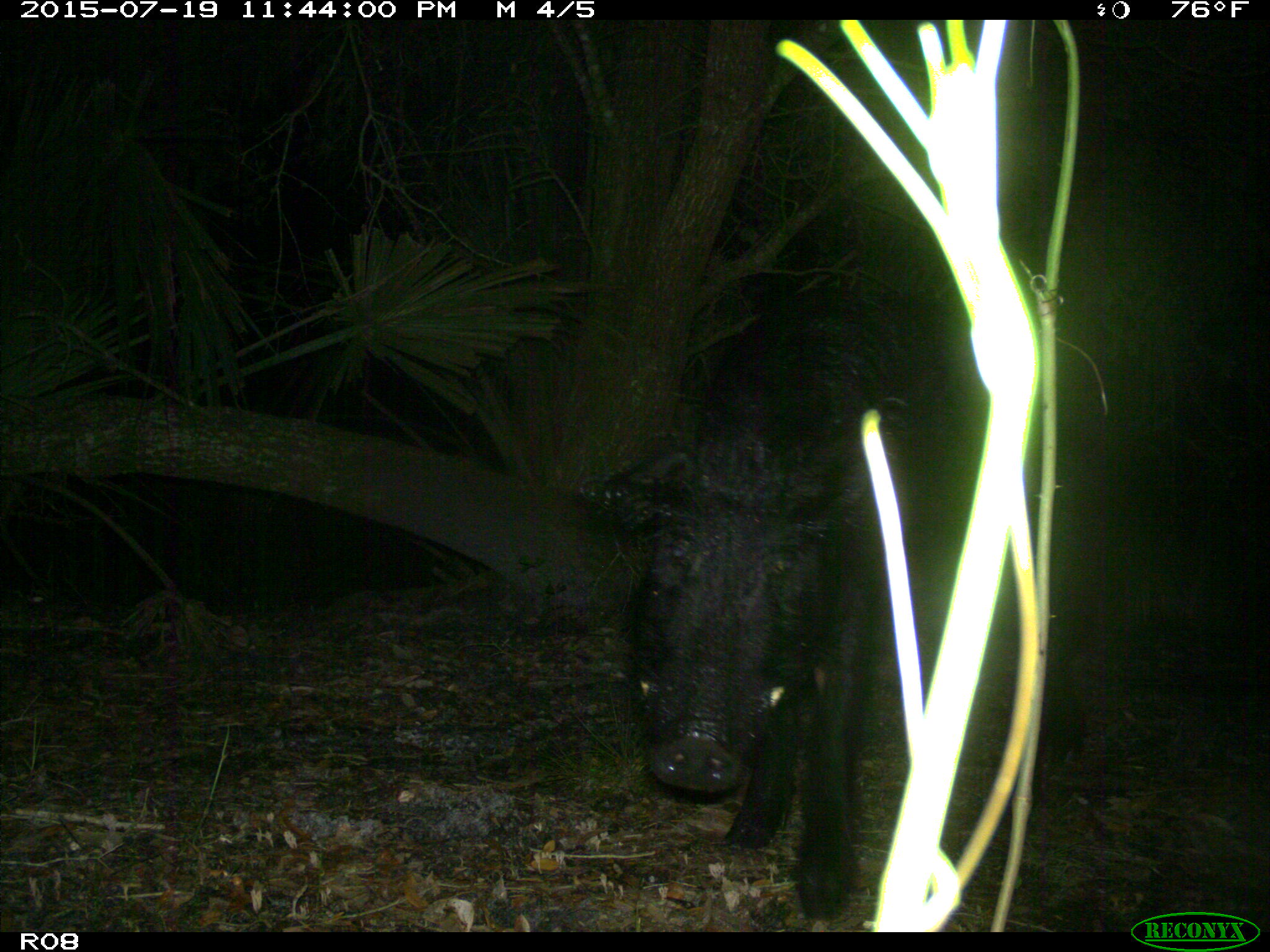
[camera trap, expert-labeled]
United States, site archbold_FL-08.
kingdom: Animalia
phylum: Chordata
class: Mammalia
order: Artiodactyla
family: Suidae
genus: Sus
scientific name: Sus scrofa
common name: wild boar